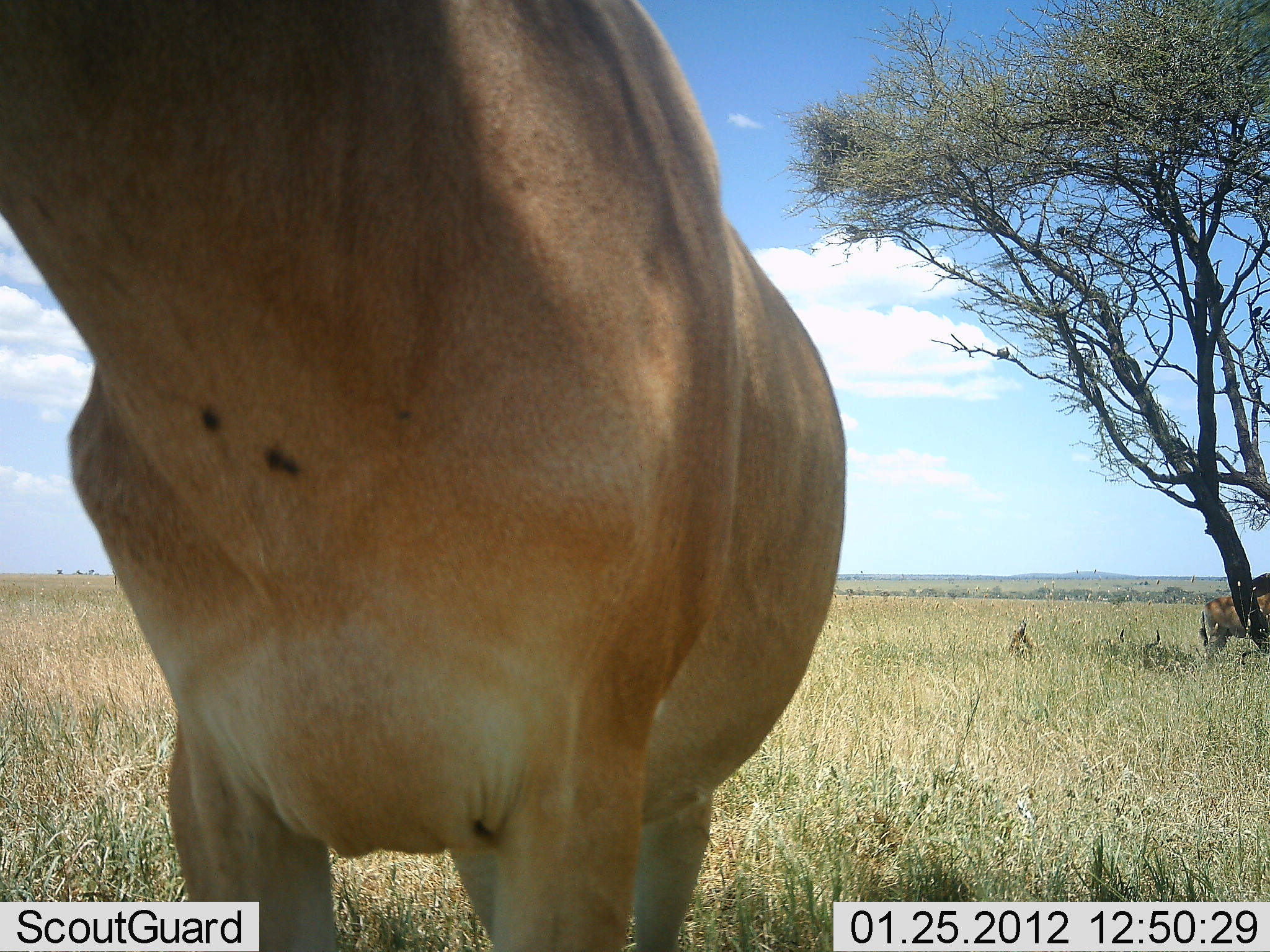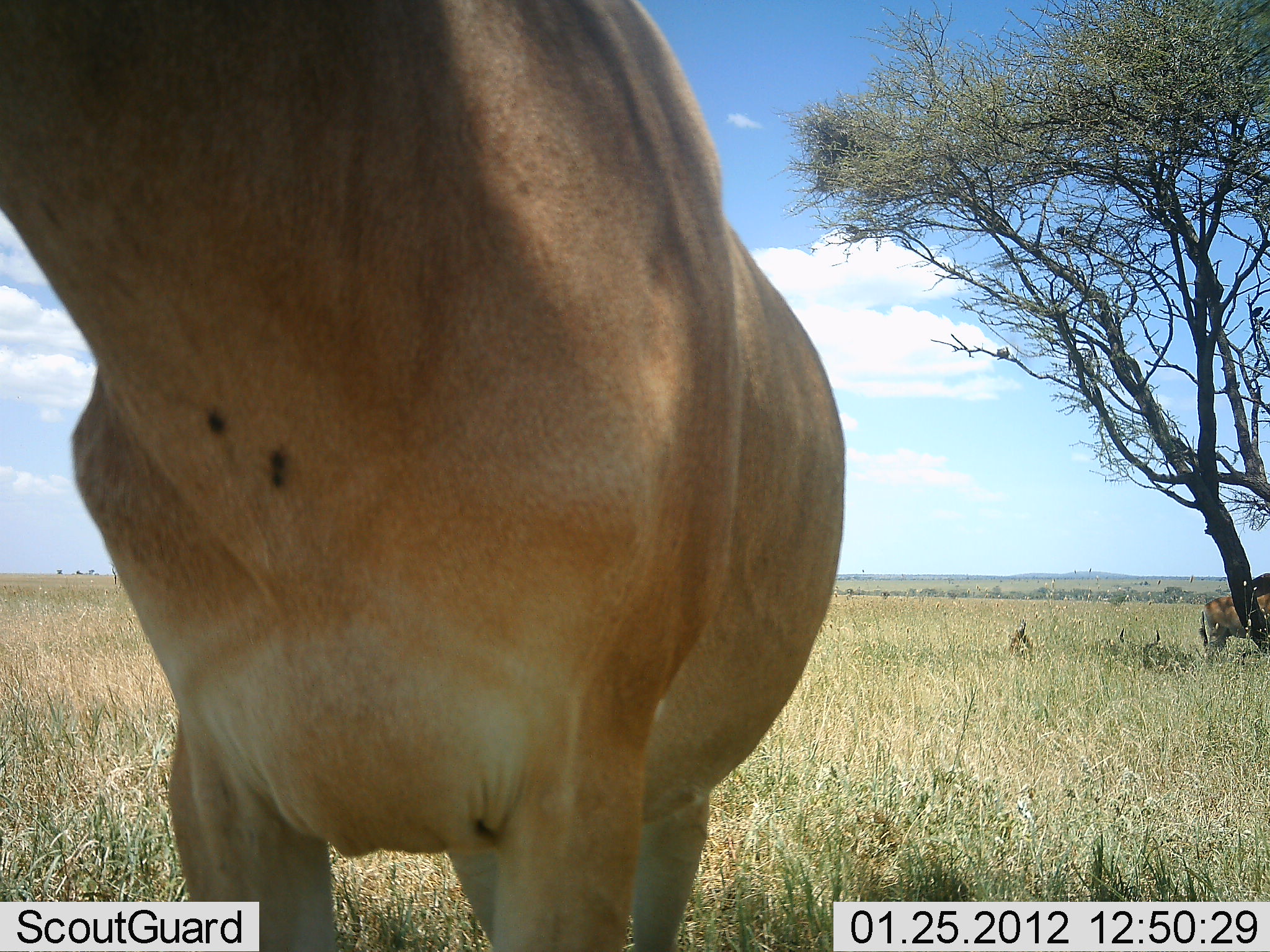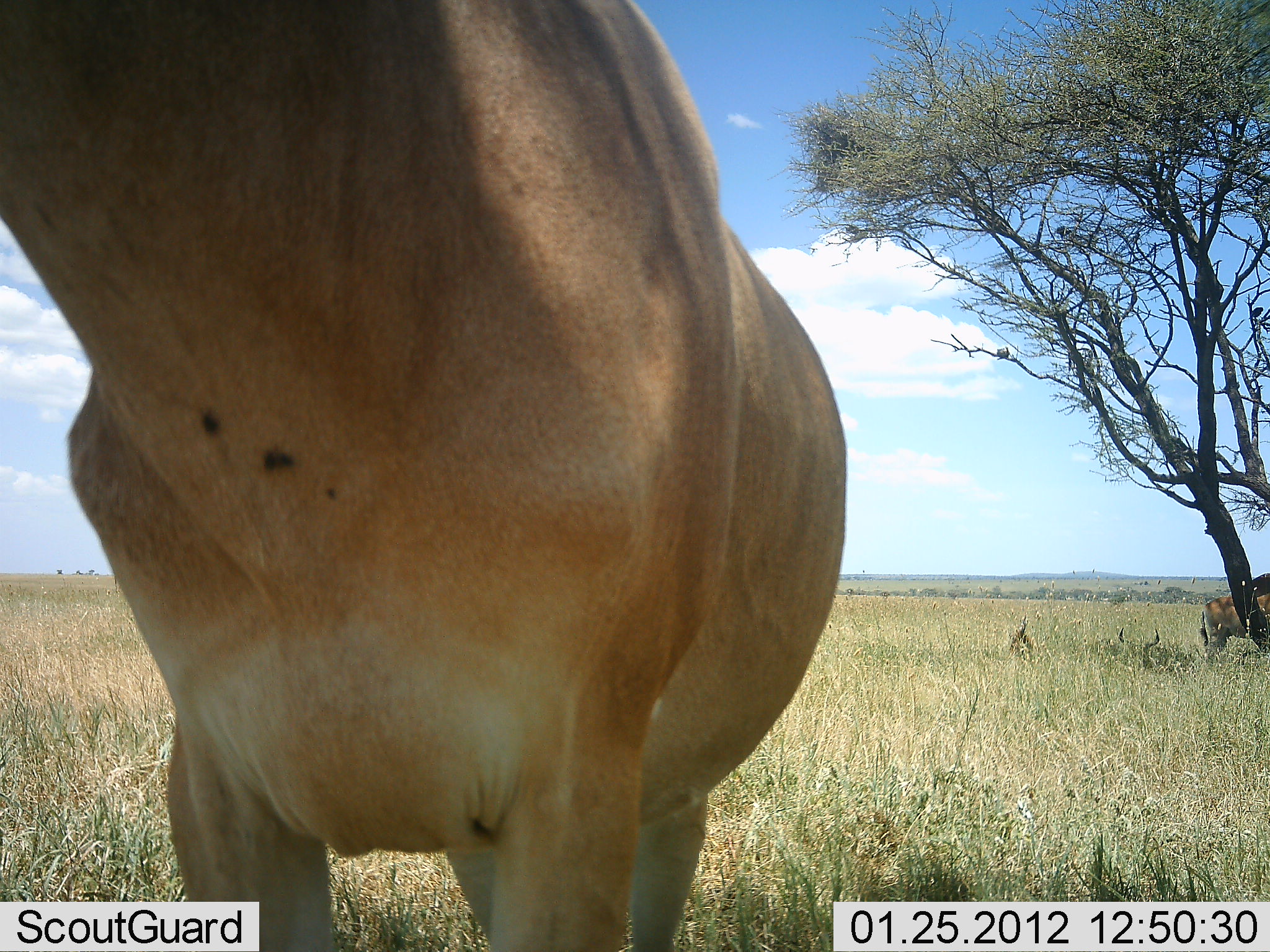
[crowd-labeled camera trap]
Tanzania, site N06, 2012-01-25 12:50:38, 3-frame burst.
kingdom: Animalia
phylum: Chordata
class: Mammalia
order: Artiodactyla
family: Bovidae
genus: Alcelaphus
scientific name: Alcelaphus buselaphus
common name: hartebeest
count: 2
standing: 93%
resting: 47%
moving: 0%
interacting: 7%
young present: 0%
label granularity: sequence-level